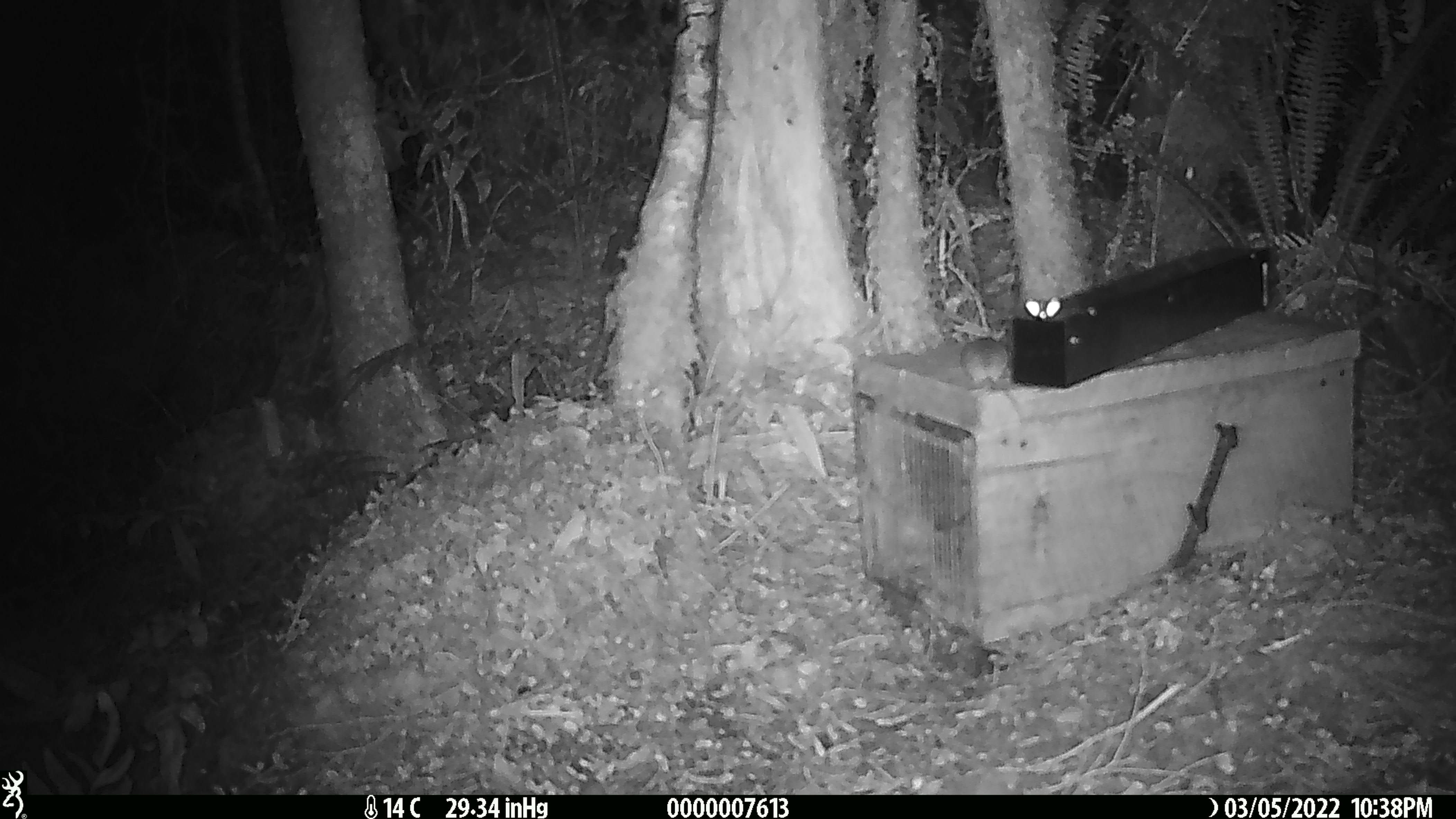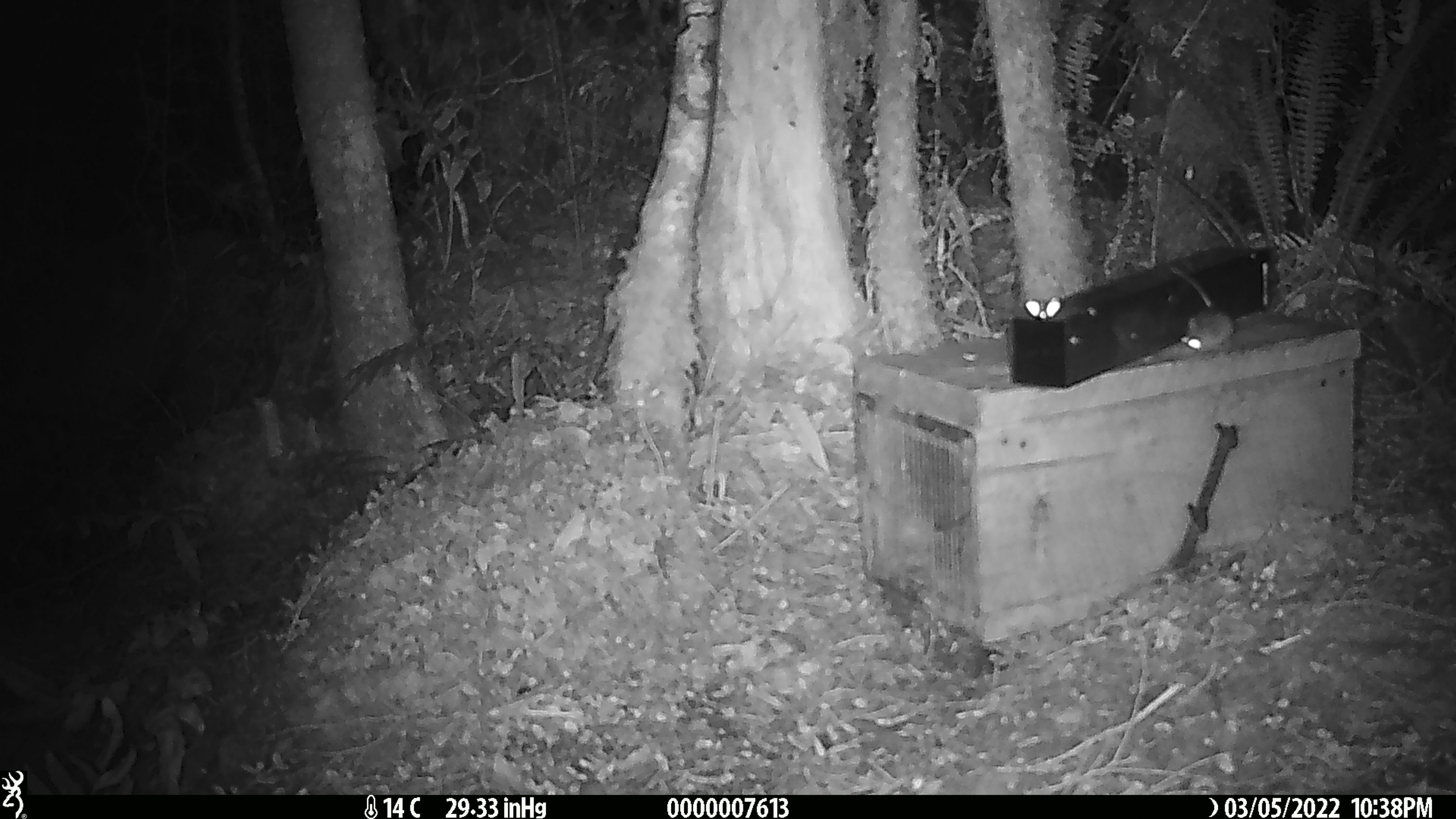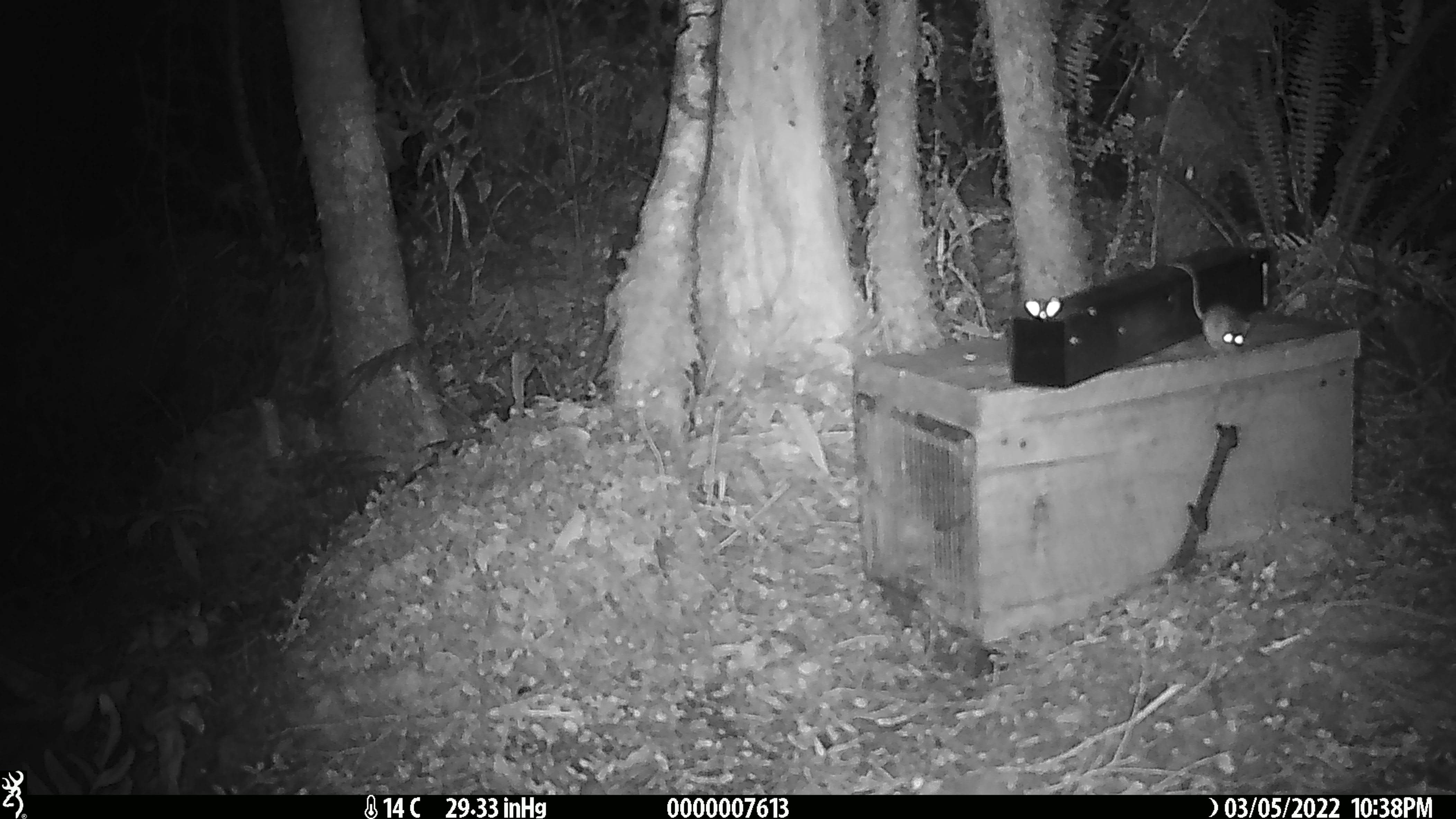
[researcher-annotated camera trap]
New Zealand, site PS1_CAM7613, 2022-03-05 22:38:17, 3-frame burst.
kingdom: Animalia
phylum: Chordata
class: Mammalia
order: Rodentia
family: Muridae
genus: Mus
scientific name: Mus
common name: mouse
Mouse (Mus).